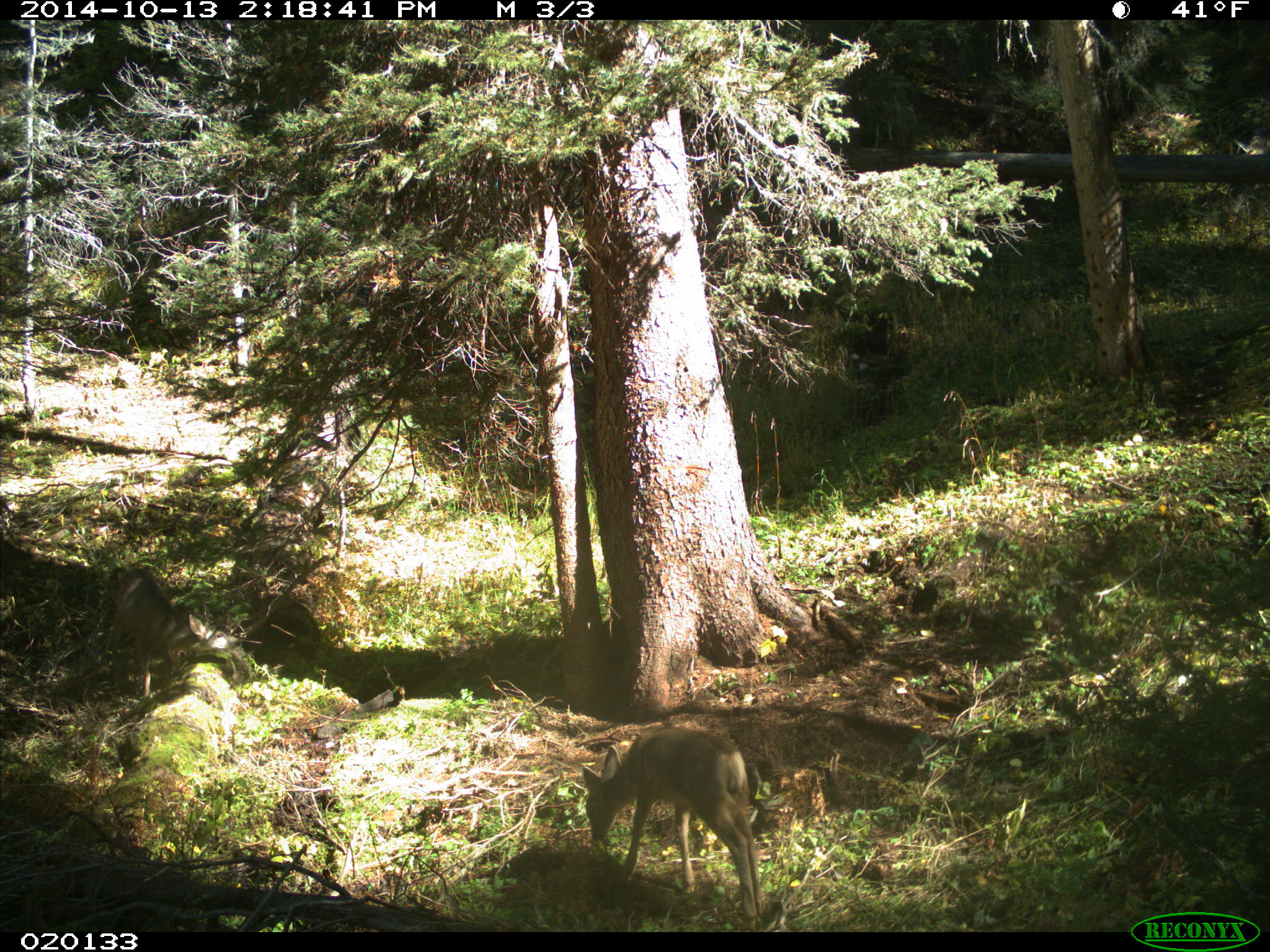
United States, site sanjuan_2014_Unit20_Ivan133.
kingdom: Animalia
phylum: Chordata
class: Mammalia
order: Artiodactyla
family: Cervidae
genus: Odocoileus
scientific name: Odocoileus hemionus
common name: mule deer